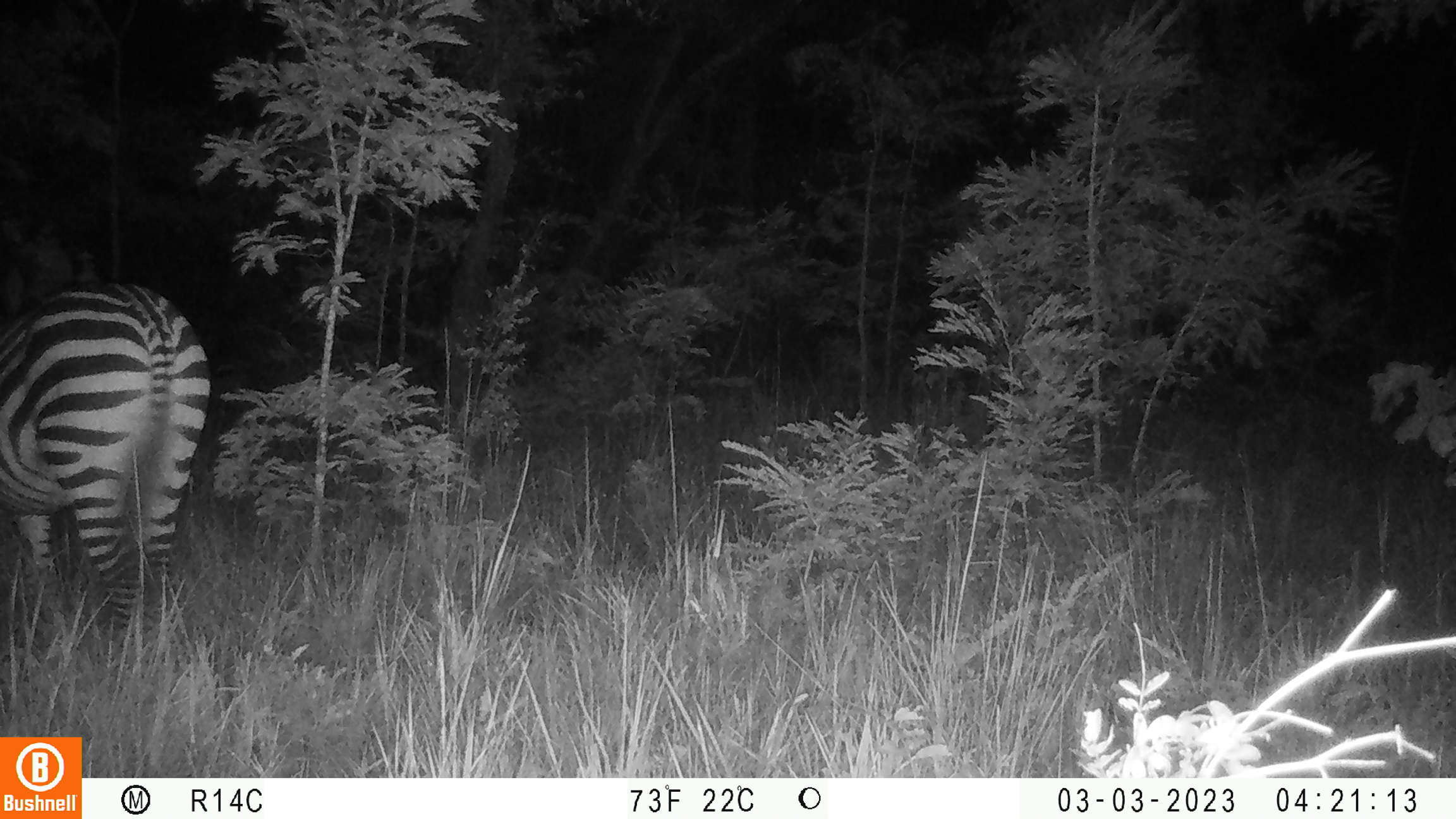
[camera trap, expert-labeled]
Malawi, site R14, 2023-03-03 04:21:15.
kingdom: Animalia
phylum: Chordata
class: Mammalia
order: Perissodactyla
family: Equidae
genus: Equus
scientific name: Equus quagga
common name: plains zebra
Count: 1.